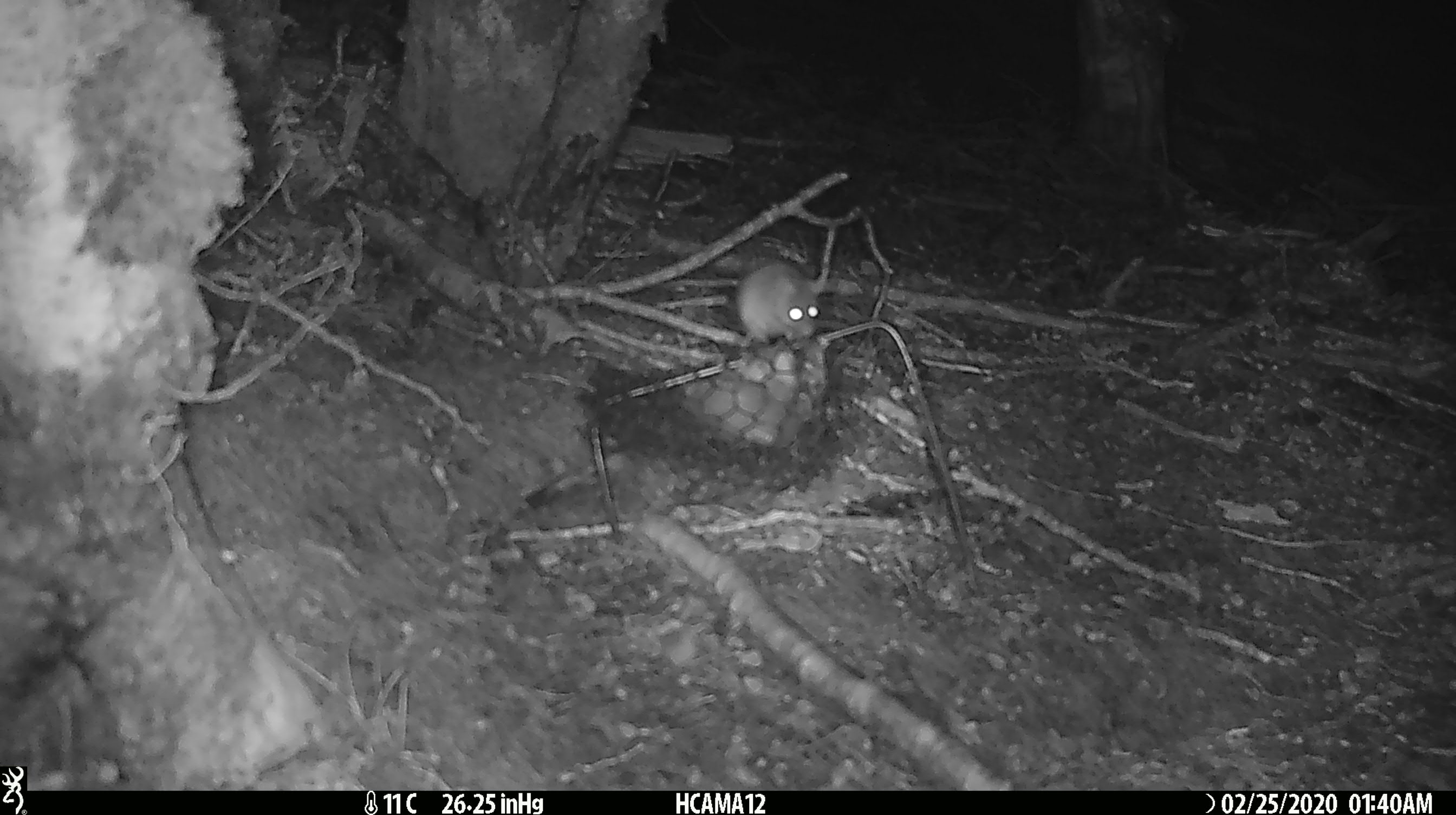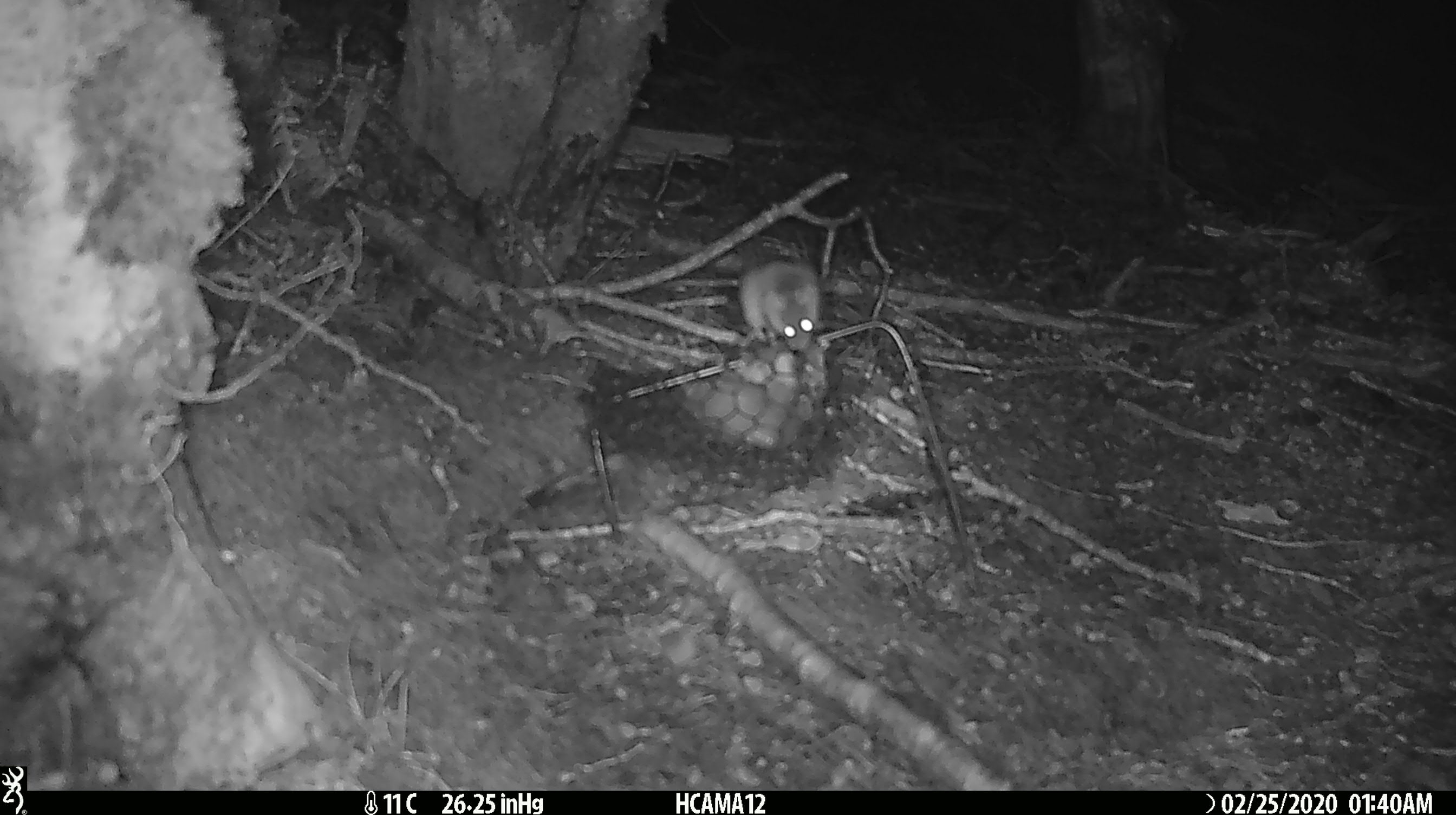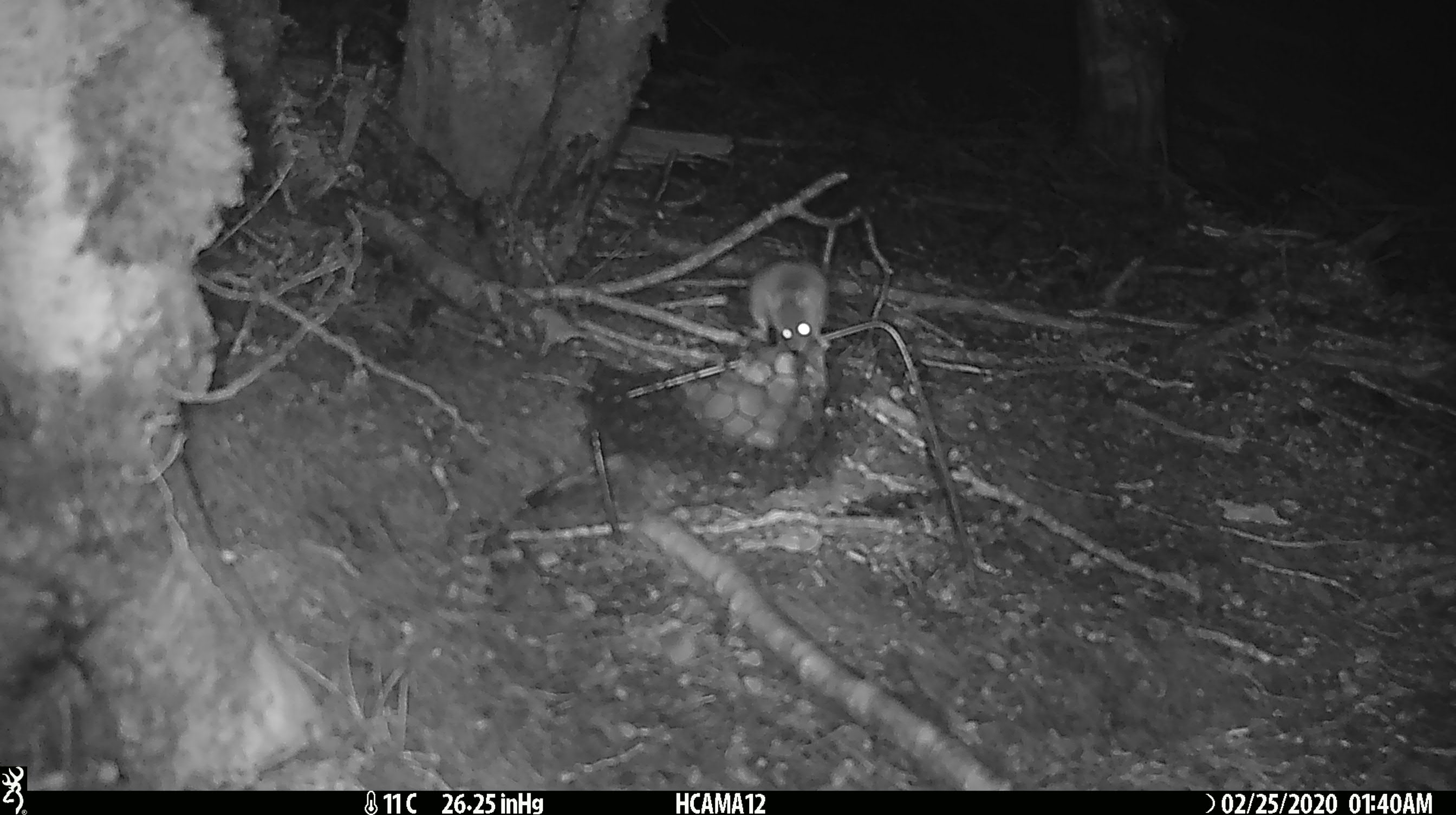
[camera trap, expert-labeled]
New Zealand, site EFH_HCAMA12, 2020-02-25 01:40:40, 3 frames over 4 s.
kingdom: Animalia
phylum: Chordata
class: Mammalia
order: Rodentia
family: Muridae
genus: Mus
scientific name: Mus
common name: mouse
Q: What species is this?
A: Mouse (Mus).